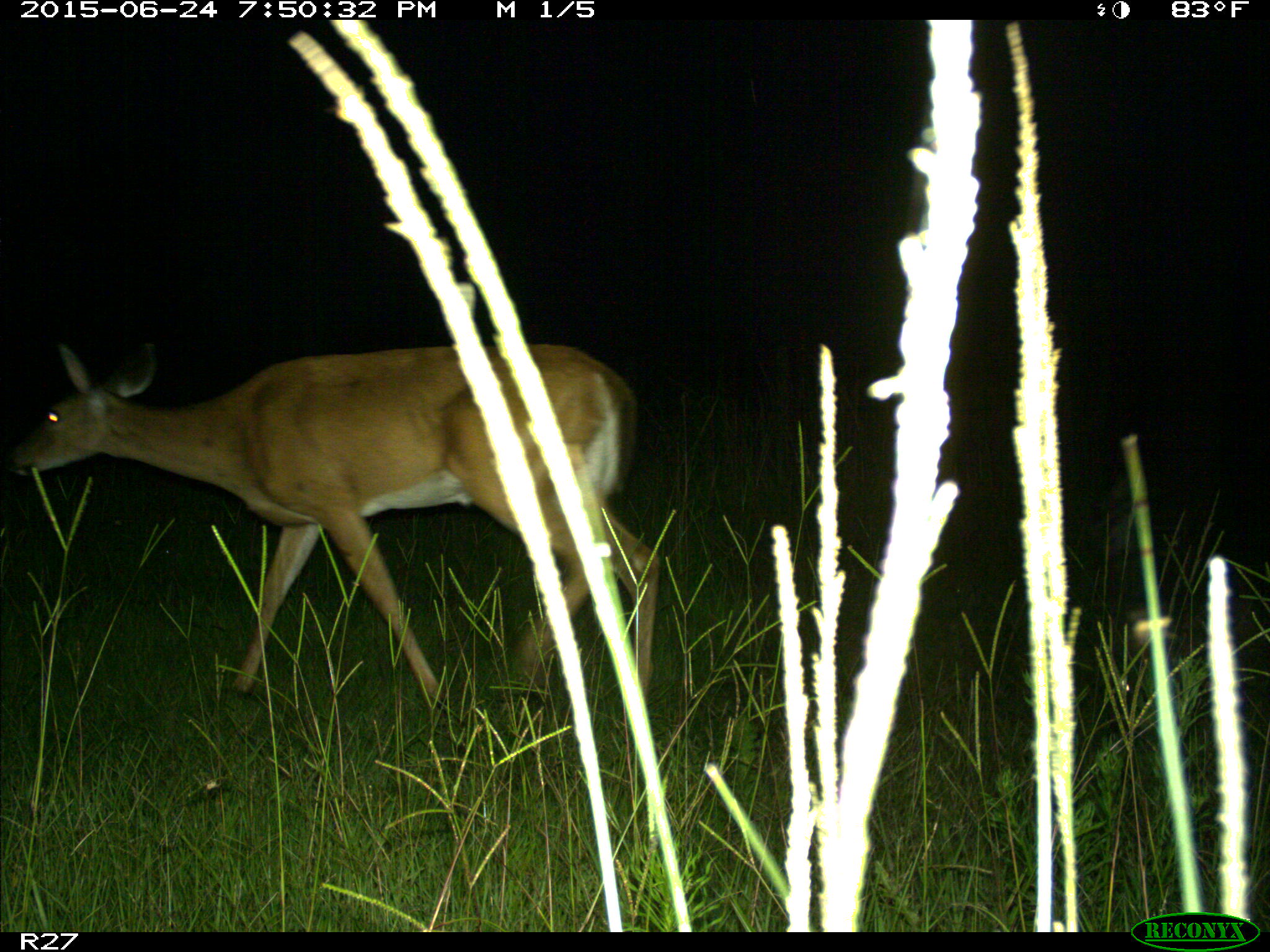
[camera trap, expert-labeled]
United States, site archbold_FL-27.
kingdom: Animalia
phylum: Chordata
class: Mammalia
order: Artiodactyla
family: Cervidae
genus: Odocoileus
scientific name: Odocoileus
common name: deer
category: unidentified deer